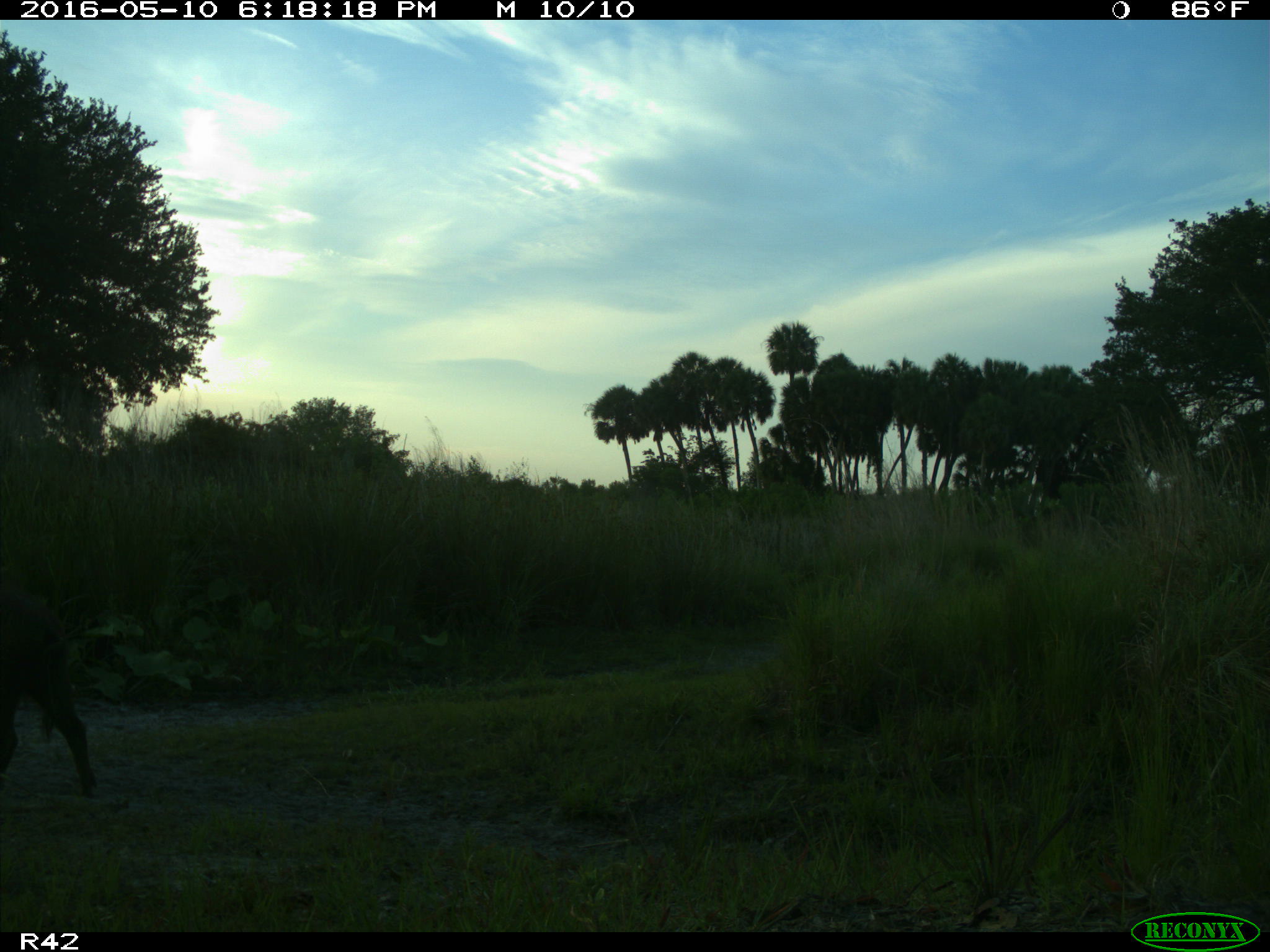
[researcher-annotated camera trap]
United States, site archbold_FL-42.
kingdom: Animalia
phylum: Chordata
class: Mammalia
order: Artiodactyla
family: Suidae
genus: Sus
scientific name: Sus scrofa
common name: wild boar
Sus scrofa (wild boar).